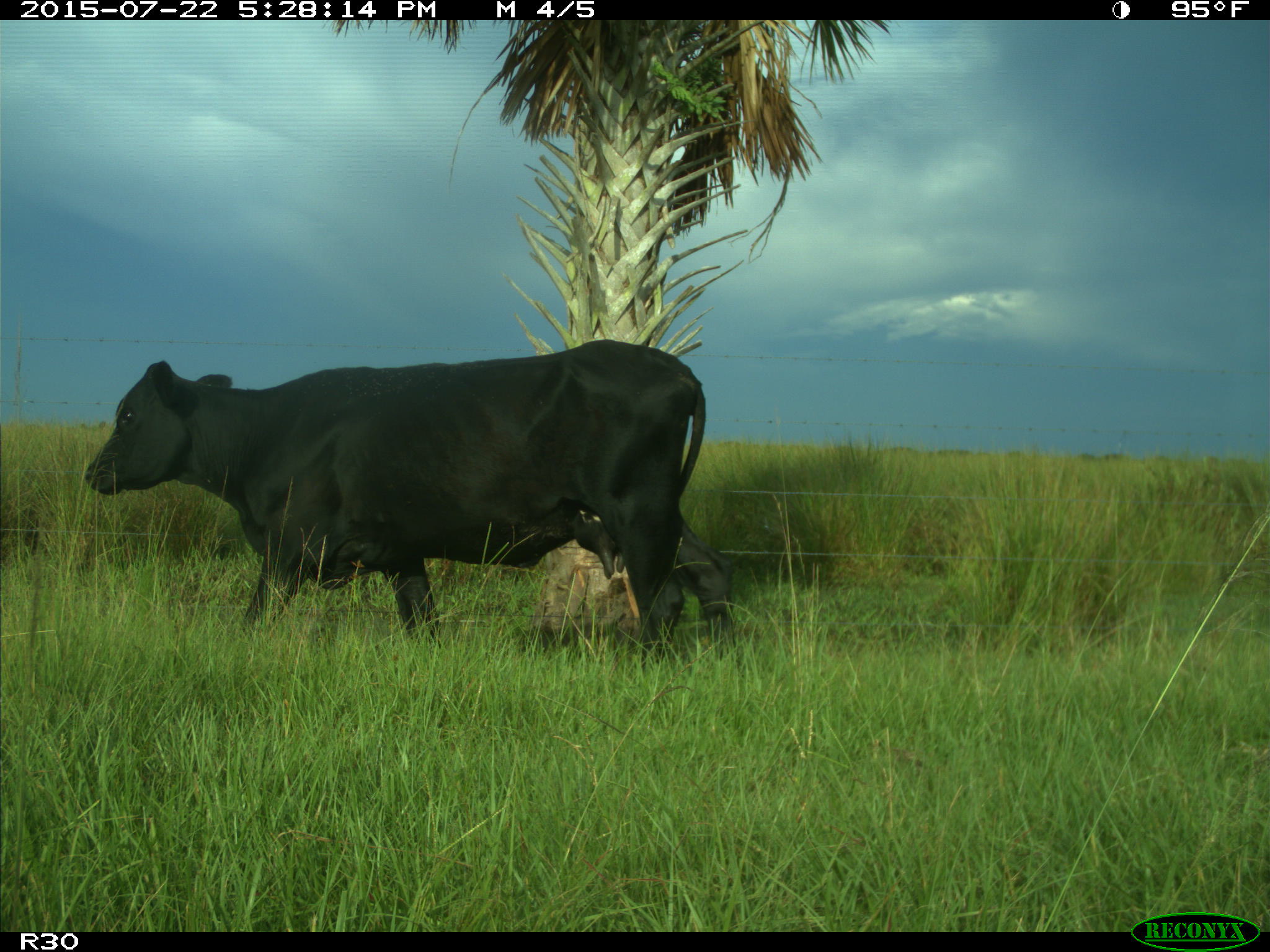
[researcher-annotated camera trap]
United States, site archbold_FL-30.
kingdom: Animalia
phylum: Chordata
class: Mammalia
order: Artiodactyla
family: Bovidae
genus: Bos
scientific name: Bos taurus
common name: domestic cow